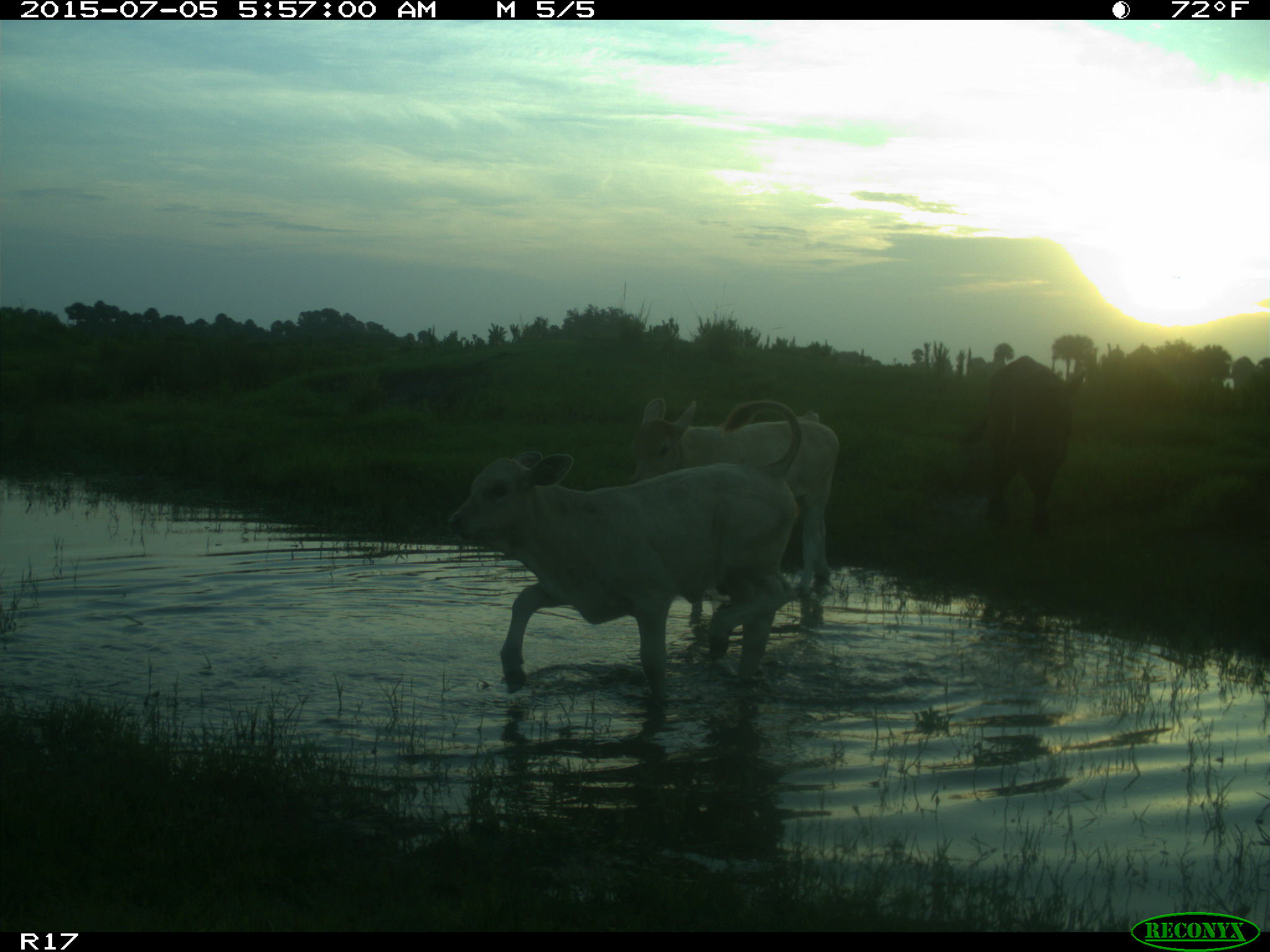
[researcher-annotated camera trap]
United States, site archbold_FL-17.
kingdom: Animalia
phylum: Chordata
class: Mammalia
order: Artiodactyla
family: Bovidae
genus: Bos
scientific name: Bos taurus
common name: domestic cow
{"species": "Bos taurus (domestic cow)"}